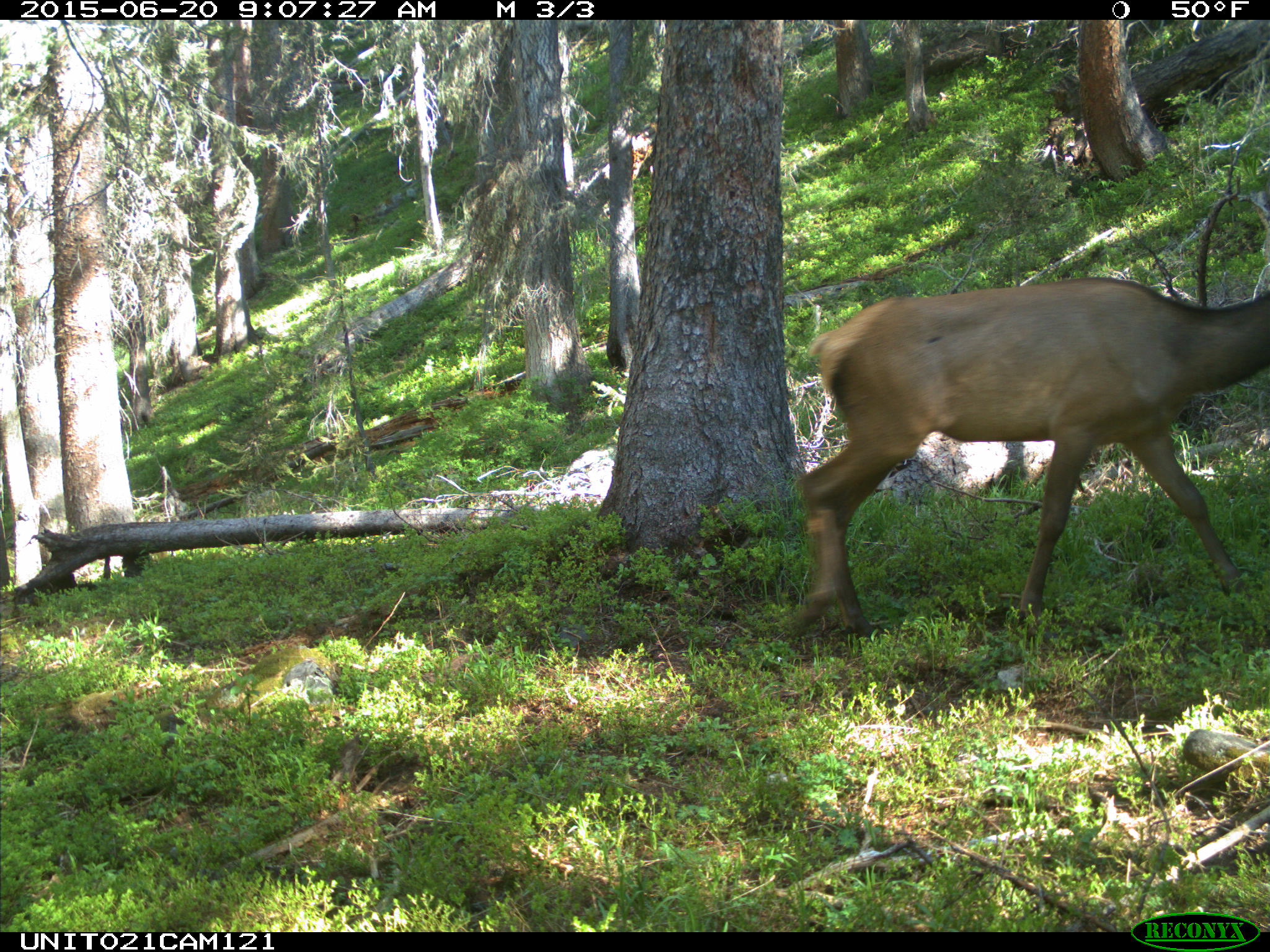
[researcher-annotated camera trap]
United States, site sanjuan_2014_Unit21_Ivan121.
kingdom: Animalia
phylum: Chordata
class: Mammalia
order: Artiodactyla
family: Cervidae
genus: Cervus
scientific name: Cervus elaphus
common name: red deer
Cervus elaphus (red deer).